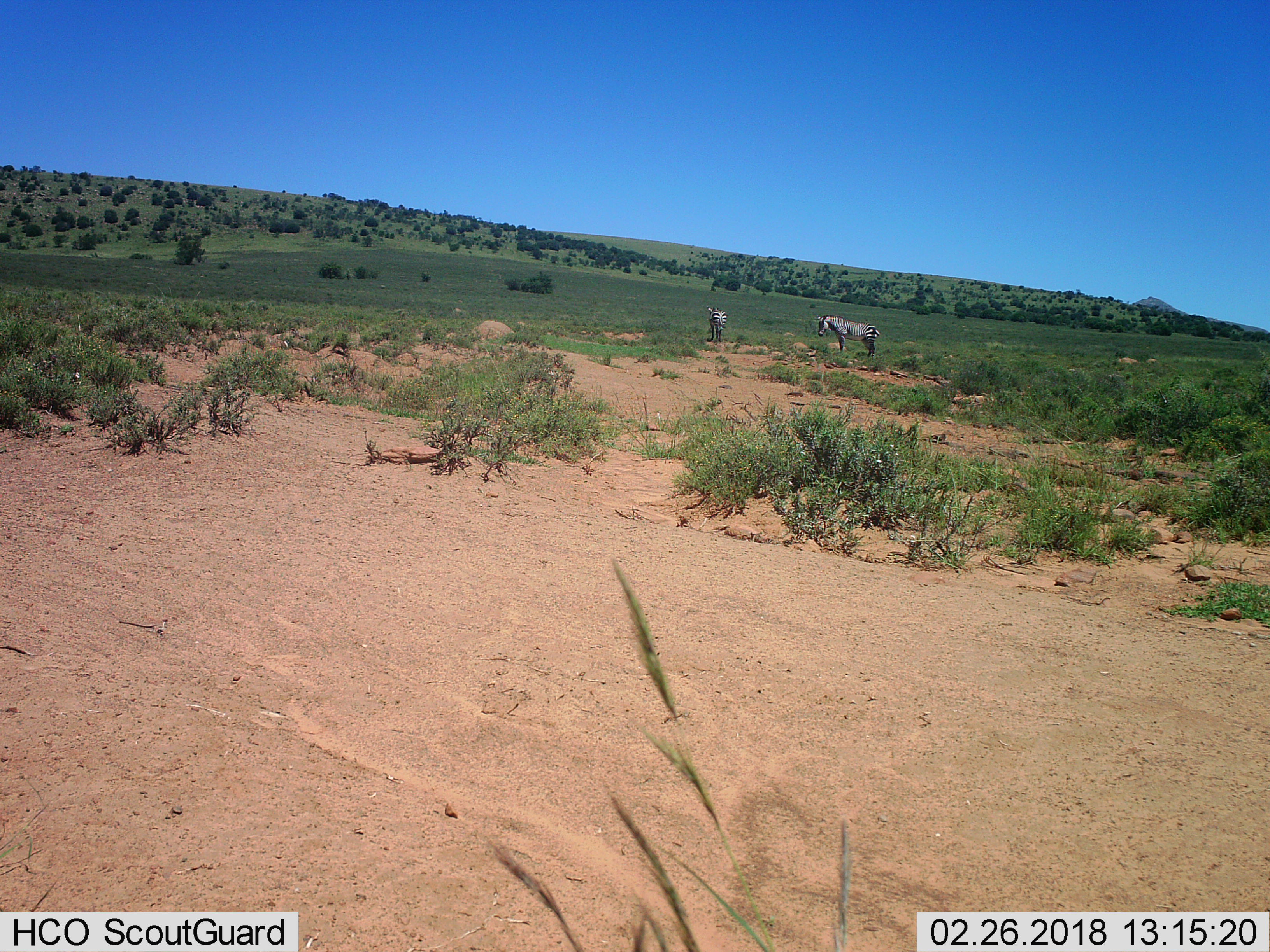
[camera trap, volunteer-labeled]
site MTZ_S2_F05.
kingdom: Animalia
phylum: Chordata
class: Mammalia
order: Perissodactyla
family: Equidae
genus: Equus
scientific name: Equus zebra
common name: mountain zebra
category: zebramountain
Zebramountain (mountain zebra) (Equus zebra), count 2. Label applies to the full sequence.